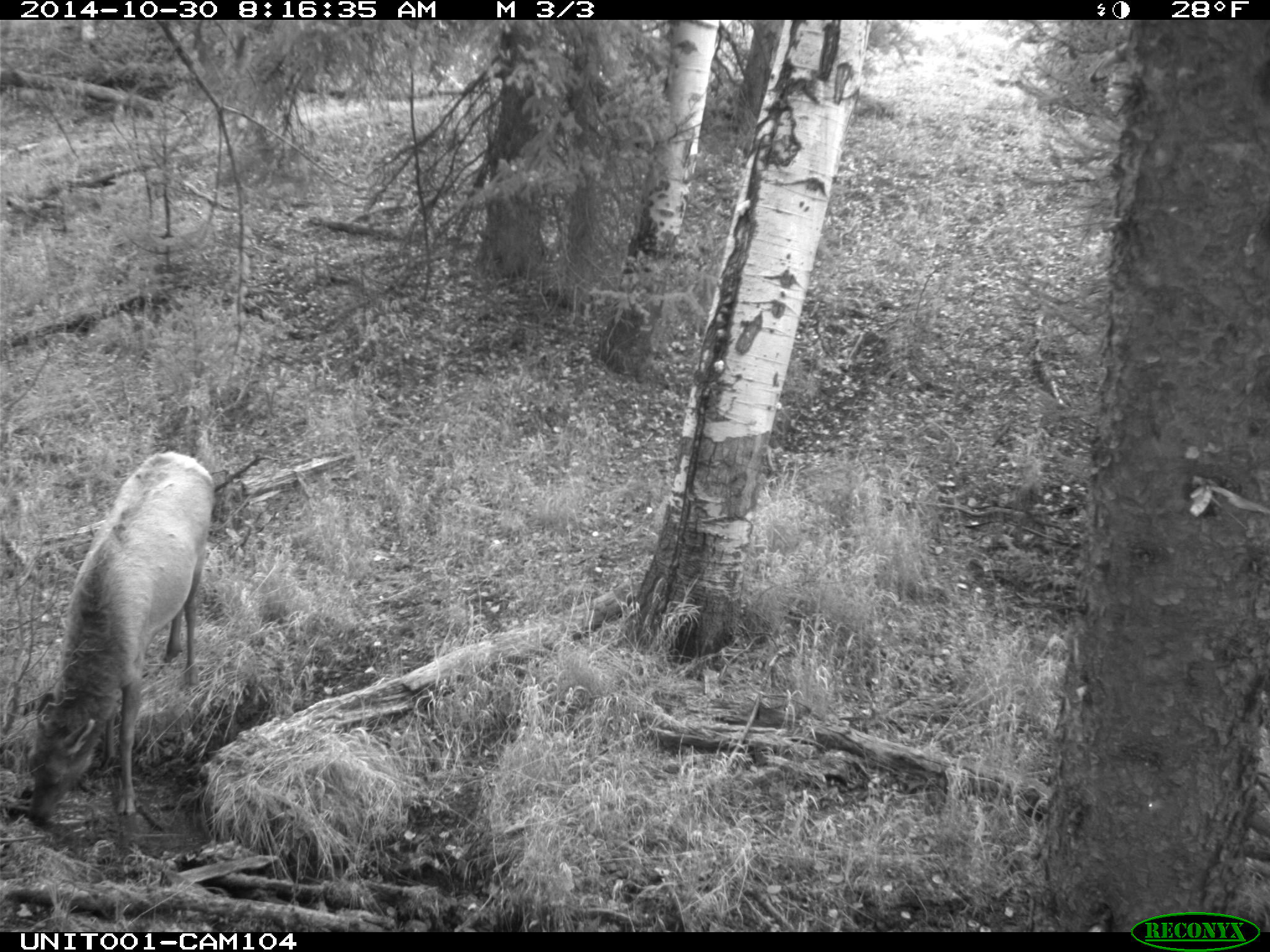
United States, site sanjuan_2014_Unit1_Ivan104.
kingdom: Animalia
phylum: Chordata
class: Mammalia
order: Artiodactyla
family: Cervidae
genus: Cervus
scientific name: Cervus elaphus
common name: red deer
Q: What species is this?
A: Cervus elaphus (red deer).